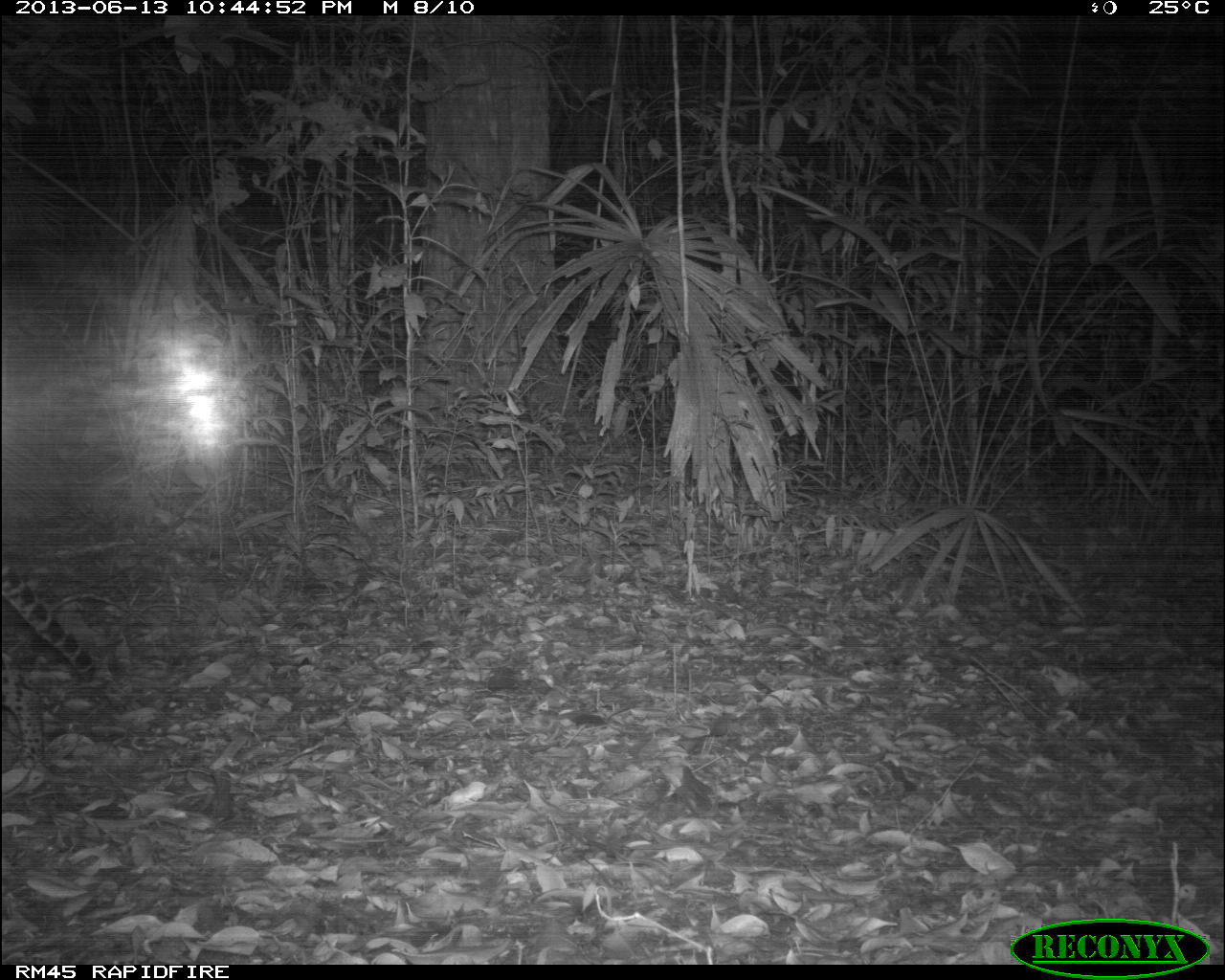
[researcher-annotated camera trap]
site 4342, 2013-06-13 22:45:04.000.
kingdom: Animalia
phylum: Chordata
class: Mammalia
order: Carnivora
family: Felidae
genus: Leopardus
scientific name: Leopardus pardalis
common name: ocelot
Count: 1.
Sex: female.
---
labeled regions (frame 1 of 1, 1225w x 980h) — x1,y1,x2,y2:
leopardus pardalis: 0,550,99,779